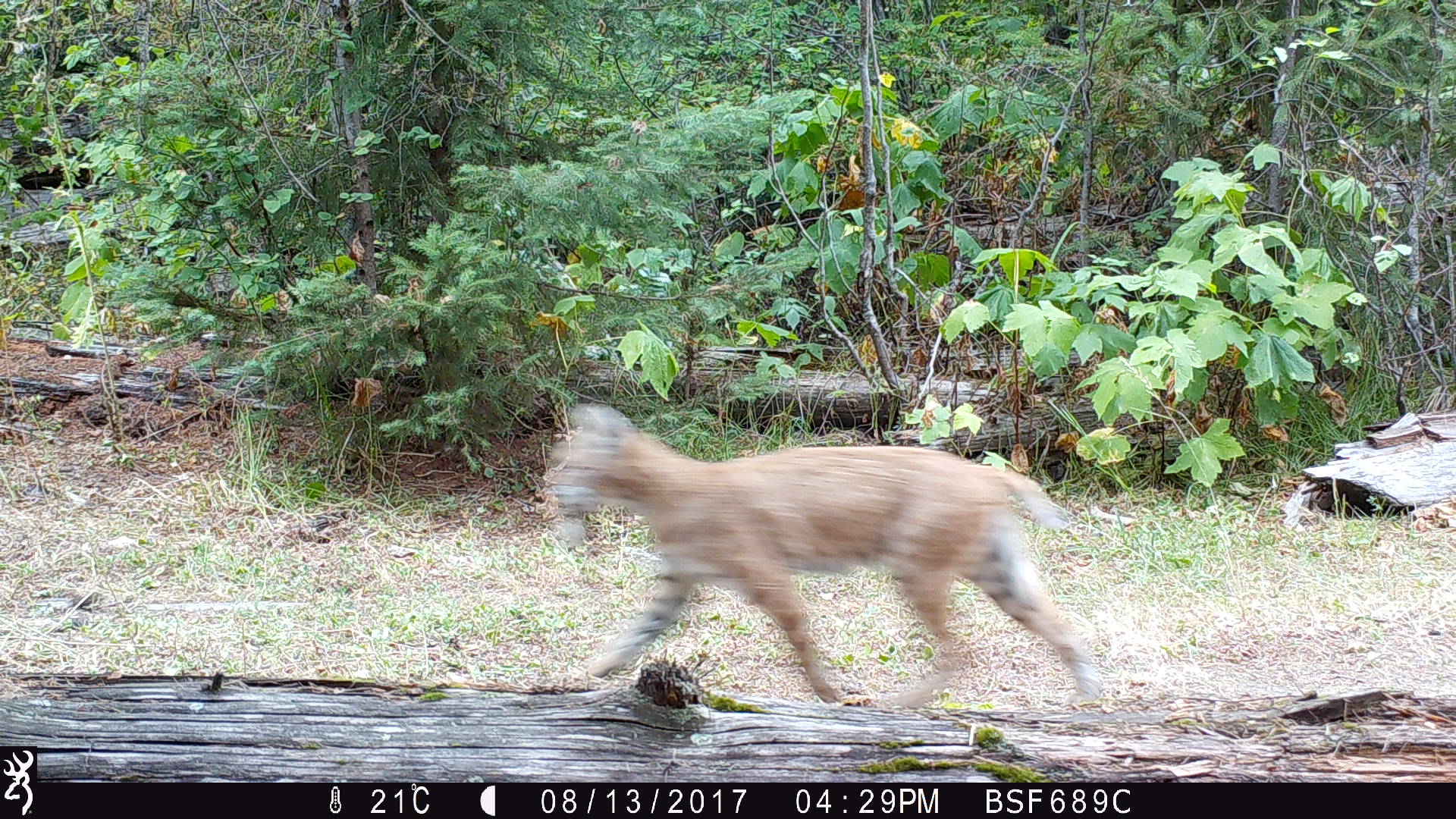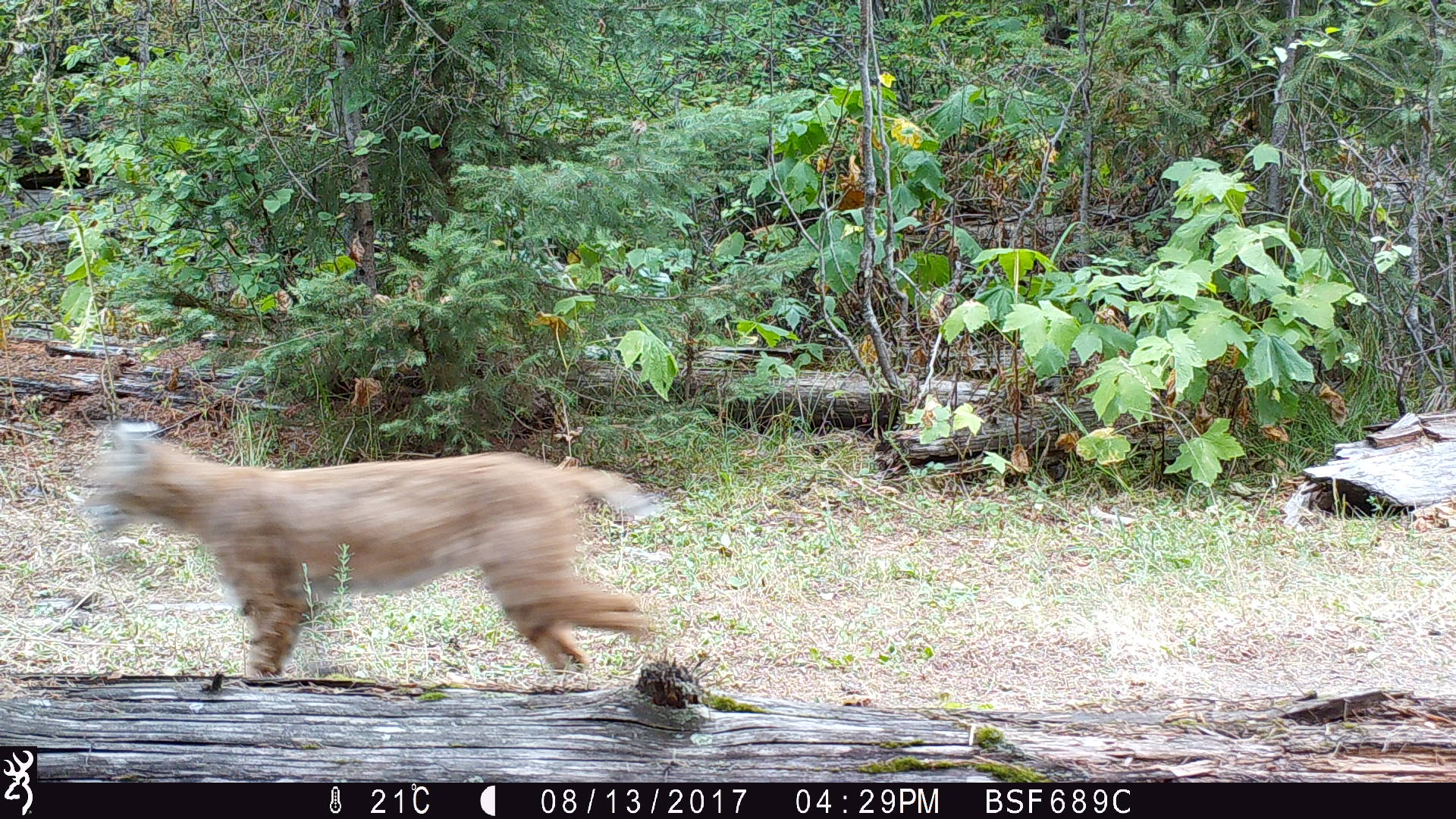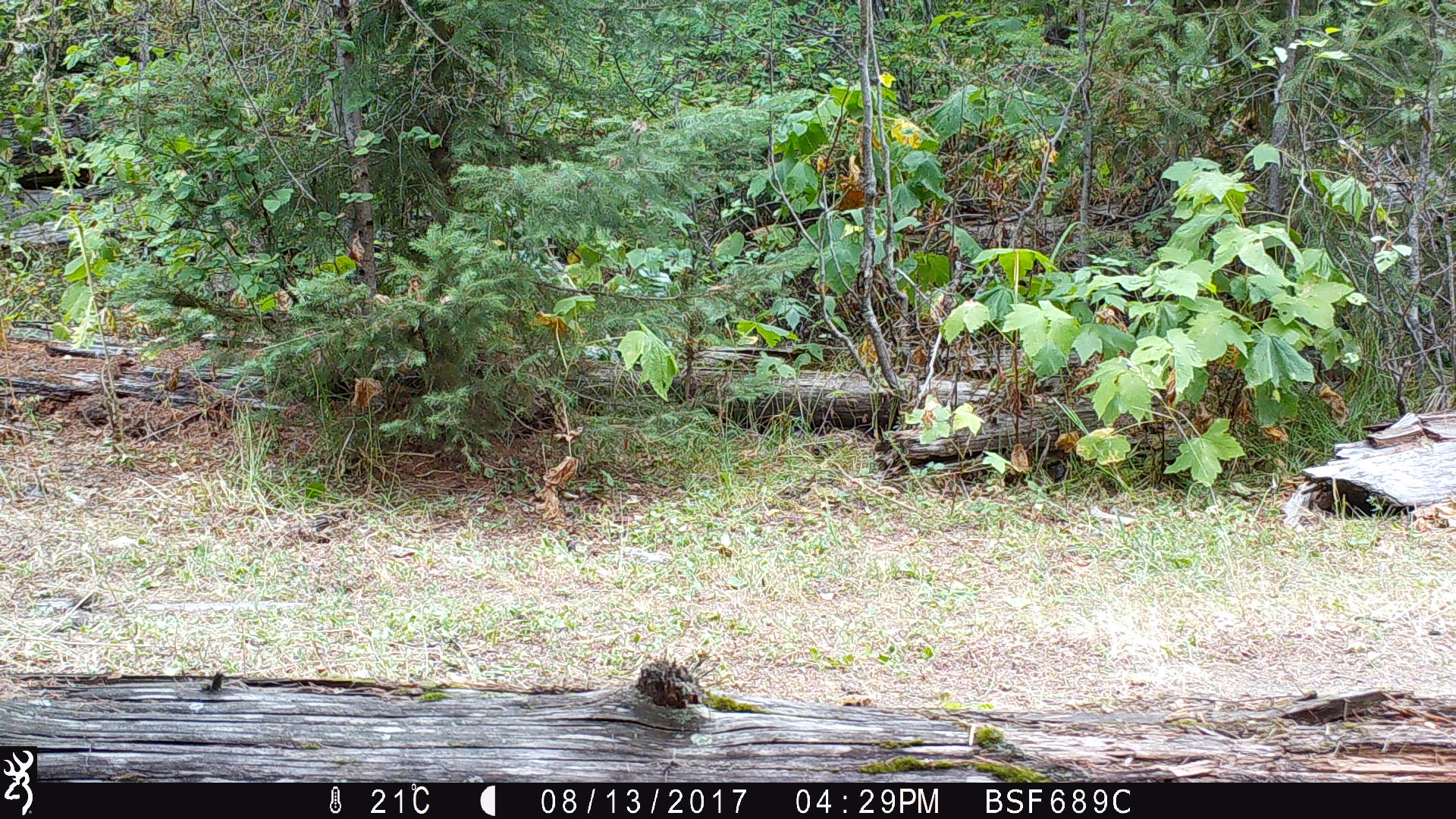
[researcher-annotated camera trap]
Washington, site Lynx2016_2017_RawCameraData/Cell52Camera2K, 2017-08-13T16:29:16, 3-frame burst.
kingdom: Animalia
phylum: Chordata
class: Mammalia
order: Carnivora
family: Felidae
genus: Lynx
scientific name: Lynx rufus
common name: bobcat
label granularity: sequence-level